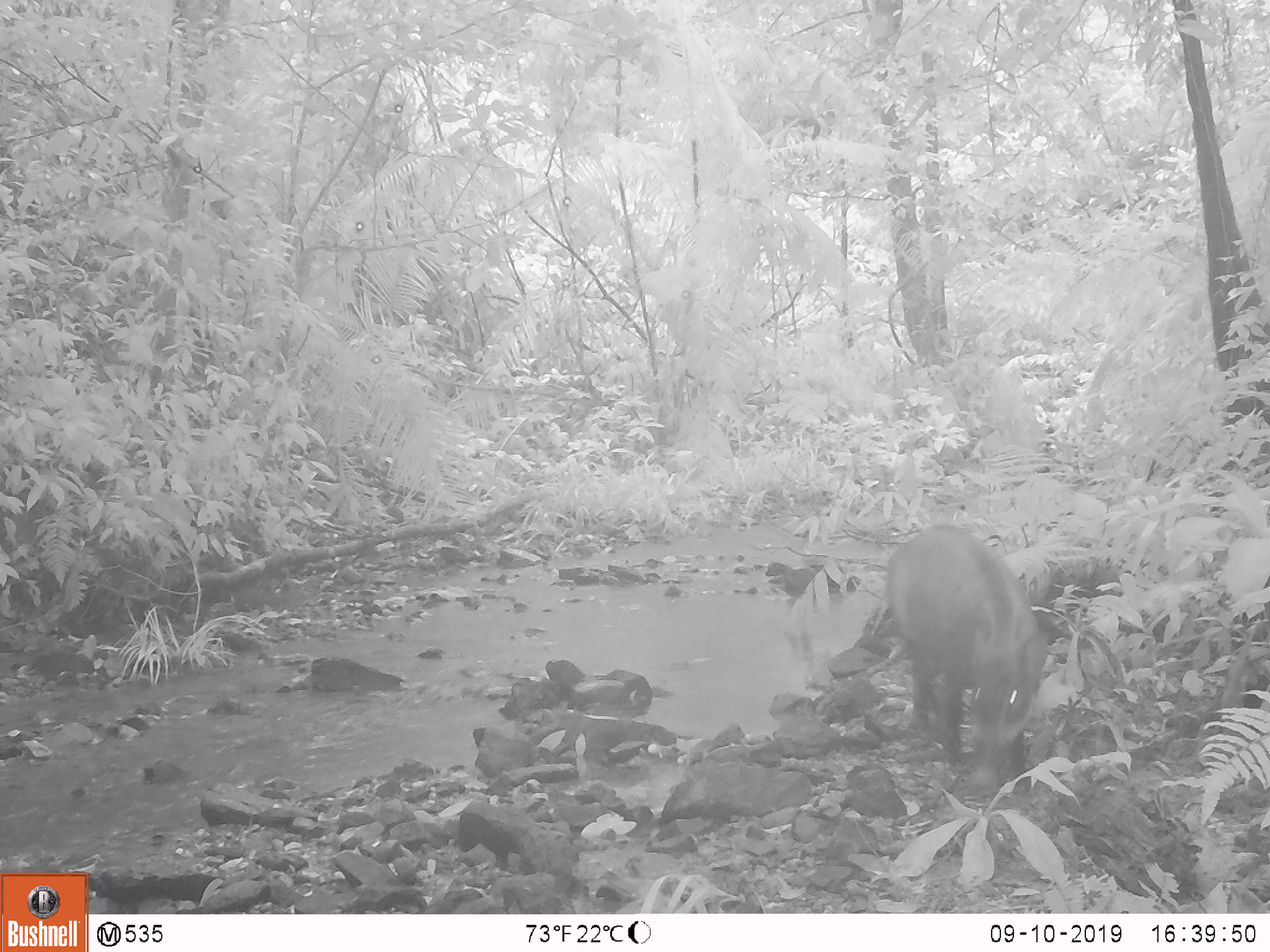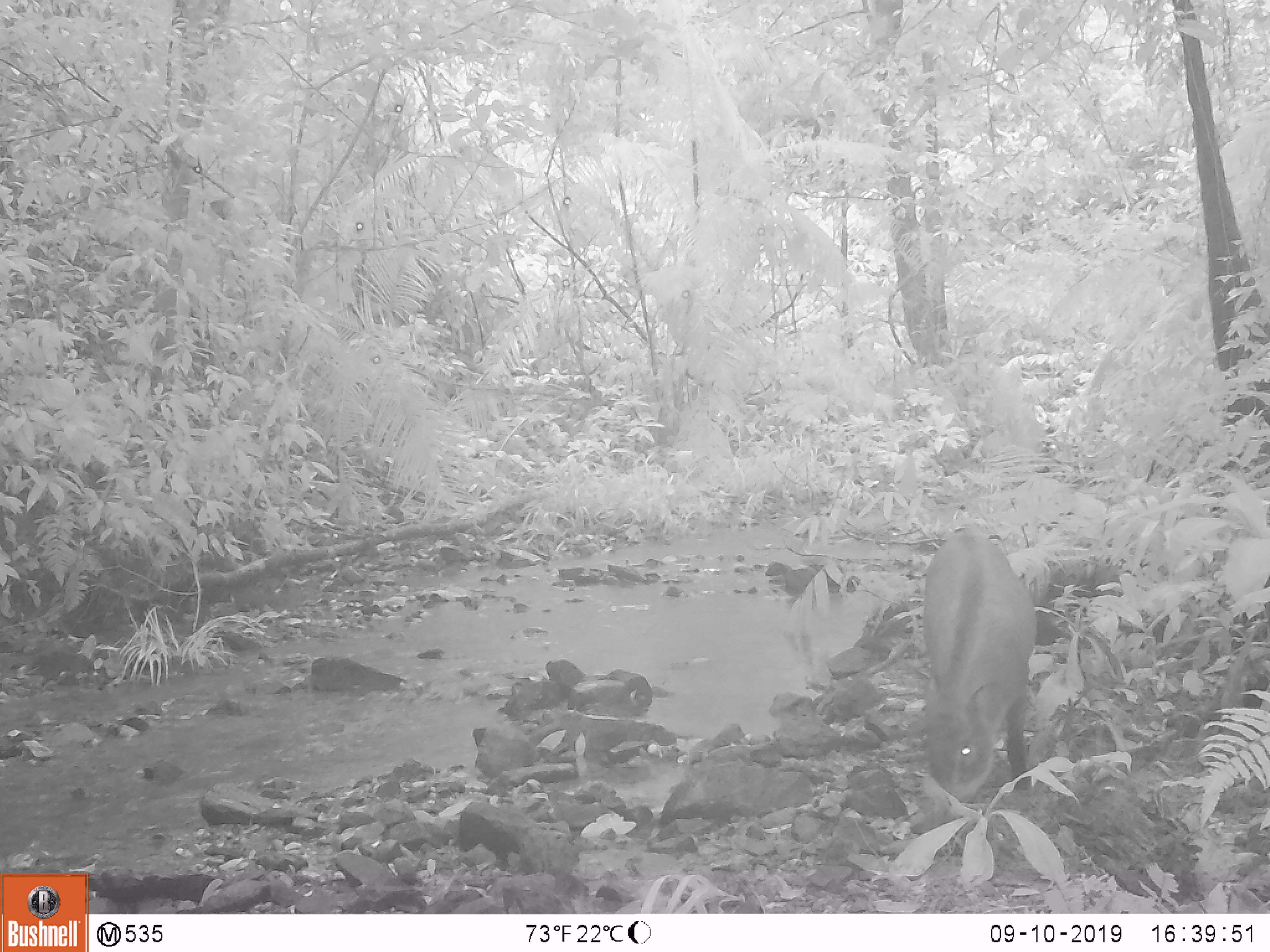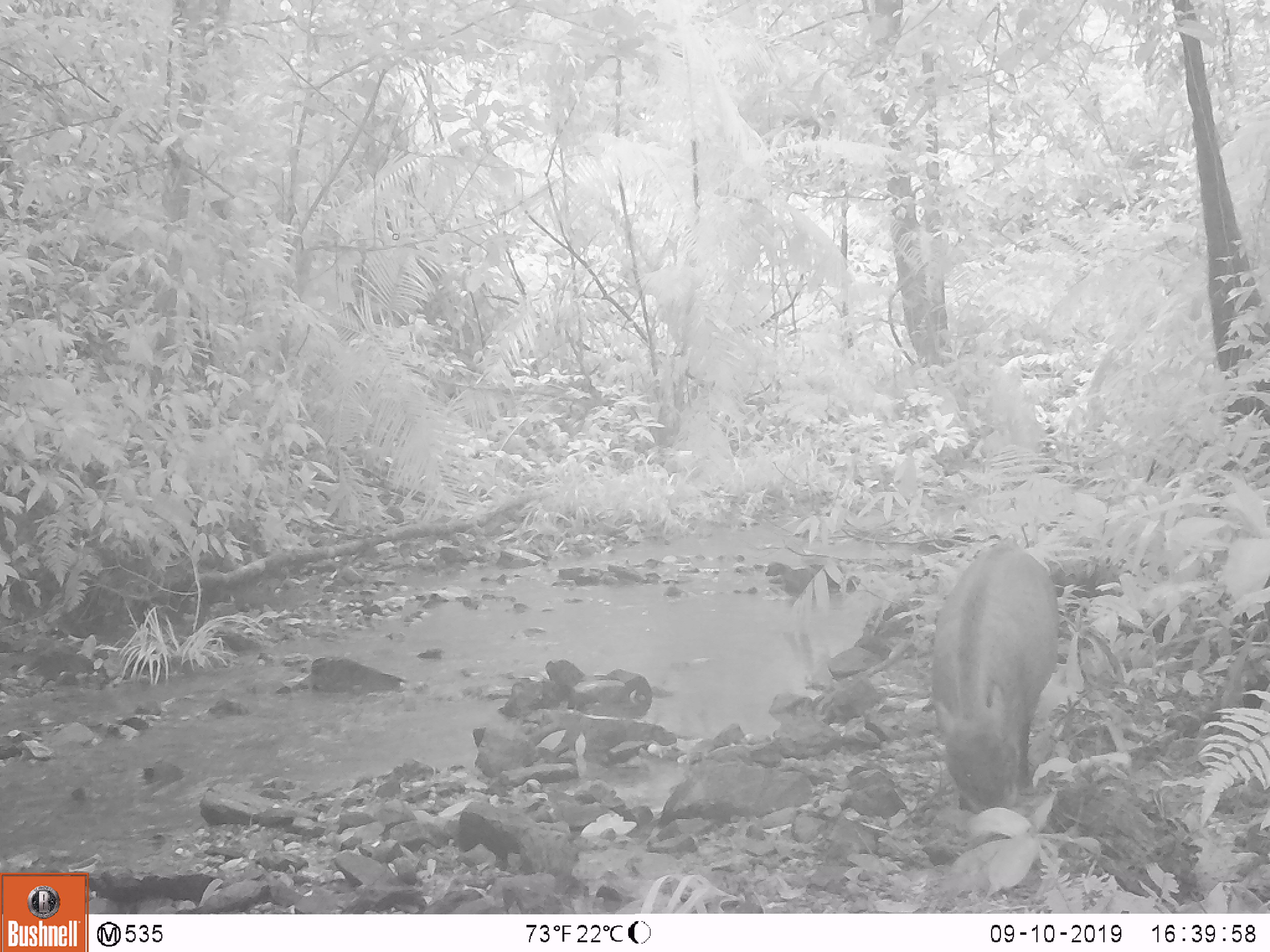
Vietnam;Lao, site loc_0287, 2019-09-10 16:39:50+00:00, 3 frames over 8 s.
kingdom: Animalia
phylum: Chordata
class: Mammalia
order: Artiodactyla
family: Suidae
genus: Sus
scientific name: Sus scrofa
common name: eurasian wild pig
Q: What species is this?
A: Eurasian wild pig (Sus scrofa).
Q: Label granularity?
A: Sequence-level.